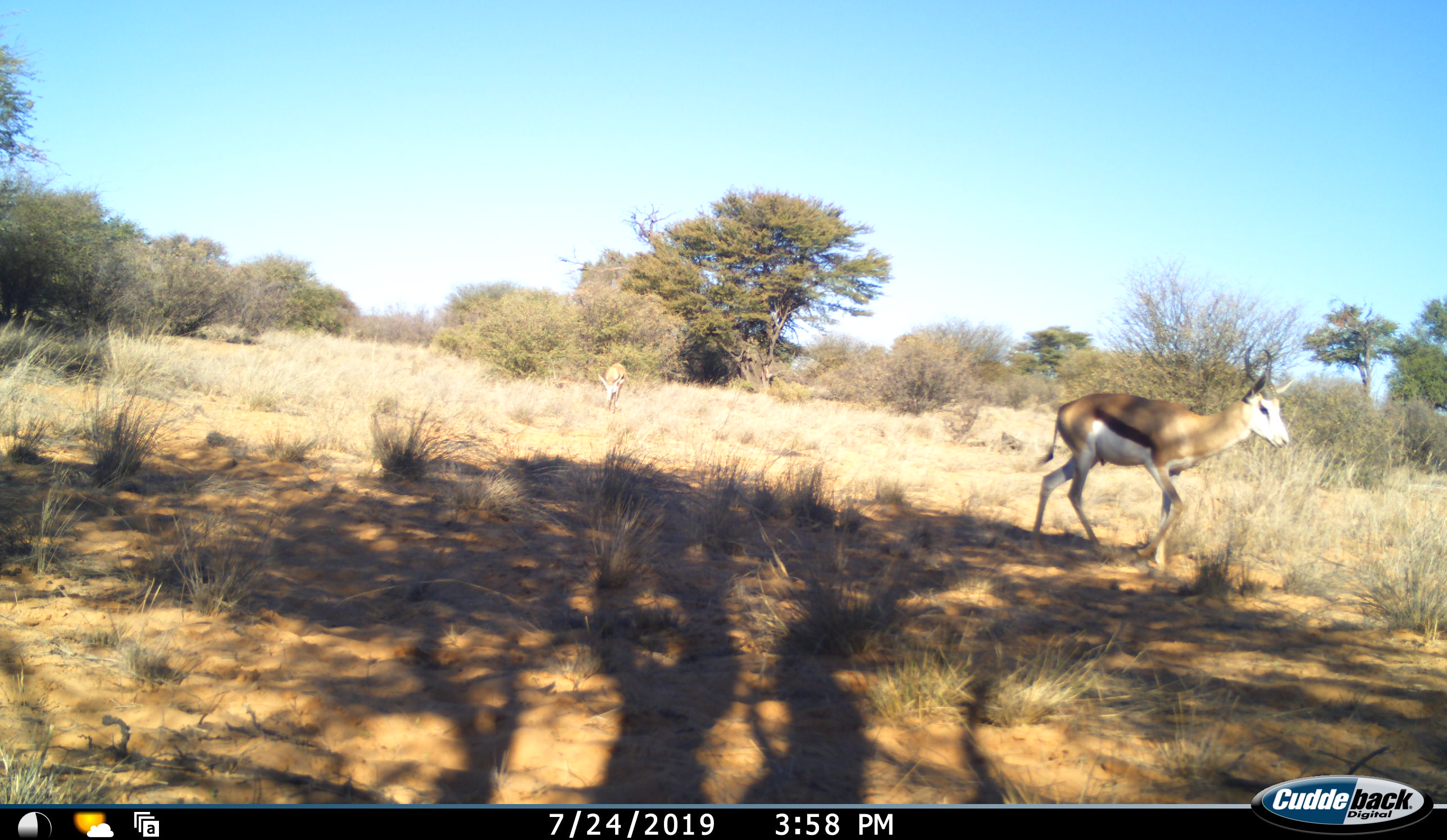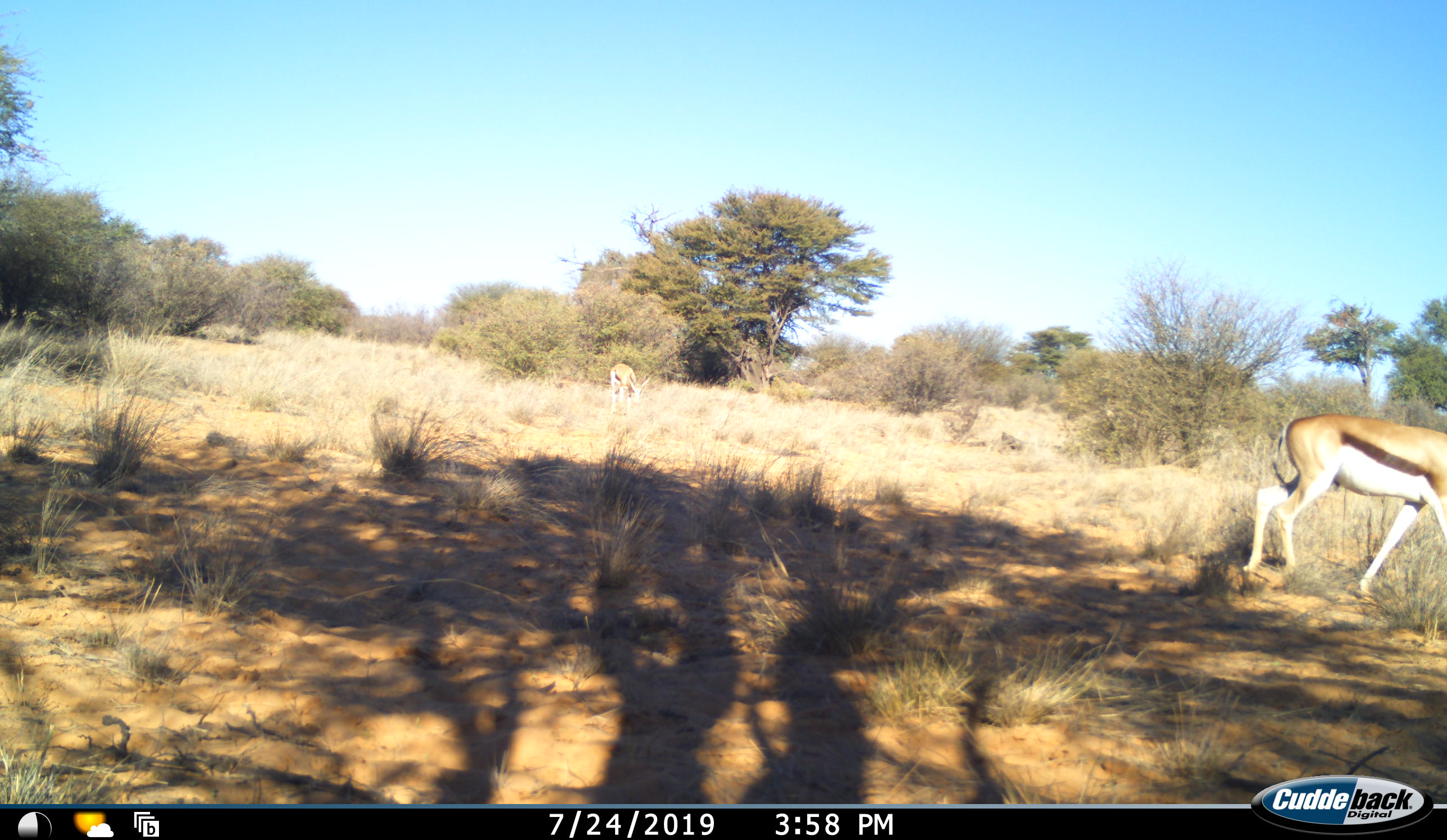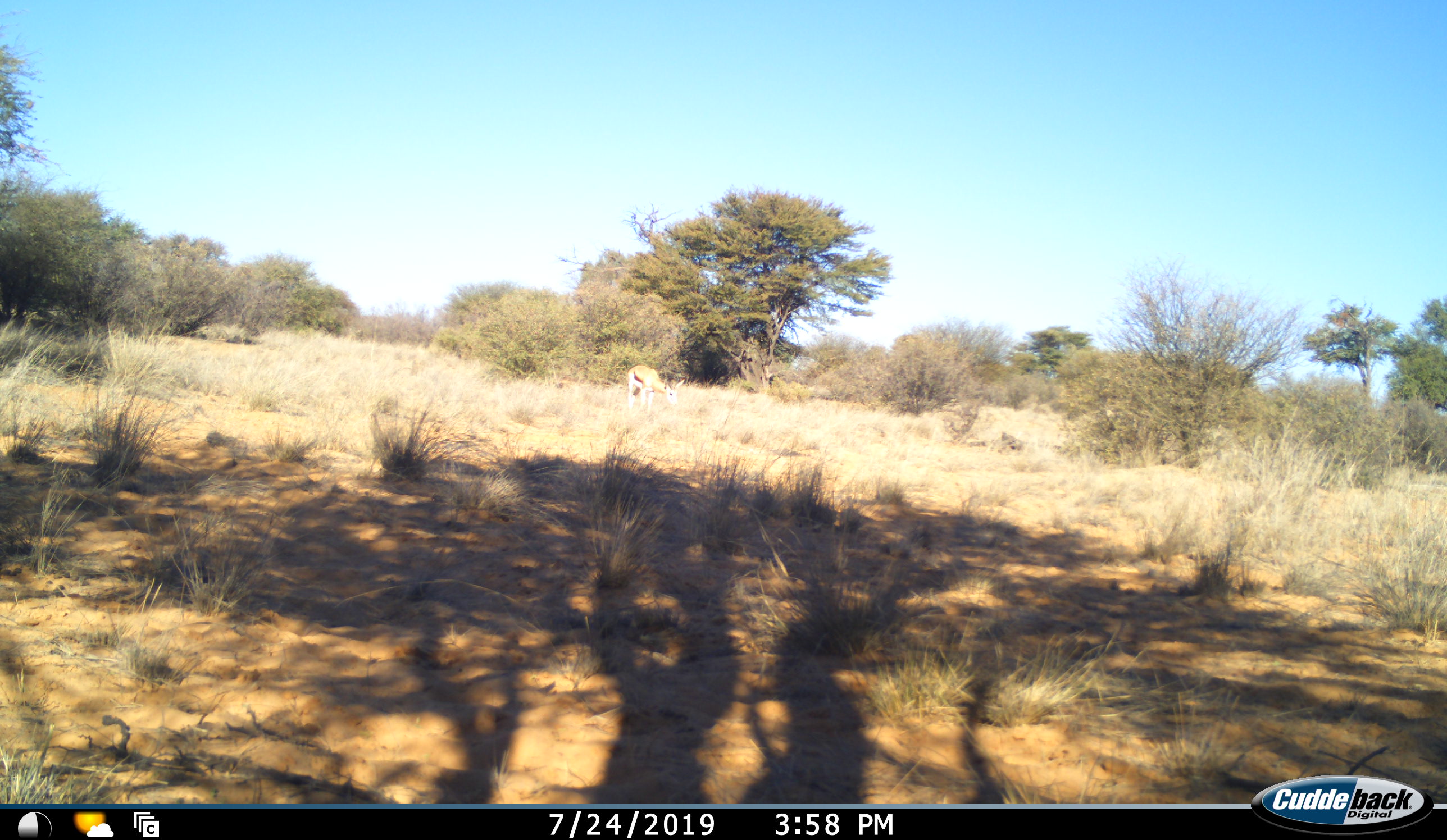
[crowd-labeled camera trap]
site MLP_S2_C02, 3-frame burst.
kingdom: Animalia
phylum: Chordata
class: Mammalia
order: Artiodactyla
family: Bovidae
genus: Antidorcas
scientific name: Antidorcas marsupialis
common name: springbok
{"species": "springbok (Antidorcas marsupialis)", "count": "2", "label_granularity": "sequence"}